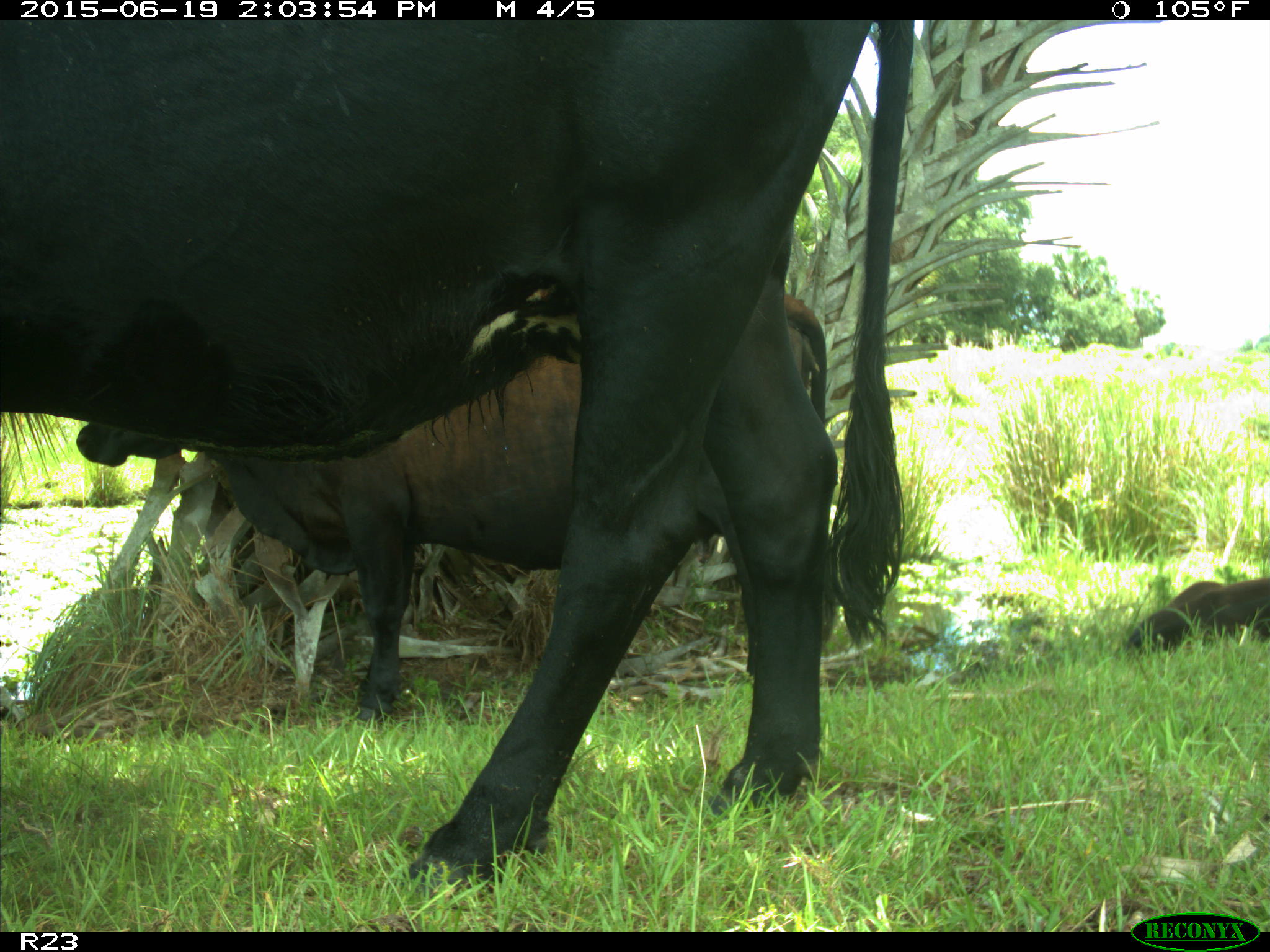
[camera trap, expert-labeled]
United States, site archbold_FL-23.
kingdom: Animalia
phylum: Chordata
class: Aves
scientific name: Aves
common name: birds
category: unidentified bird